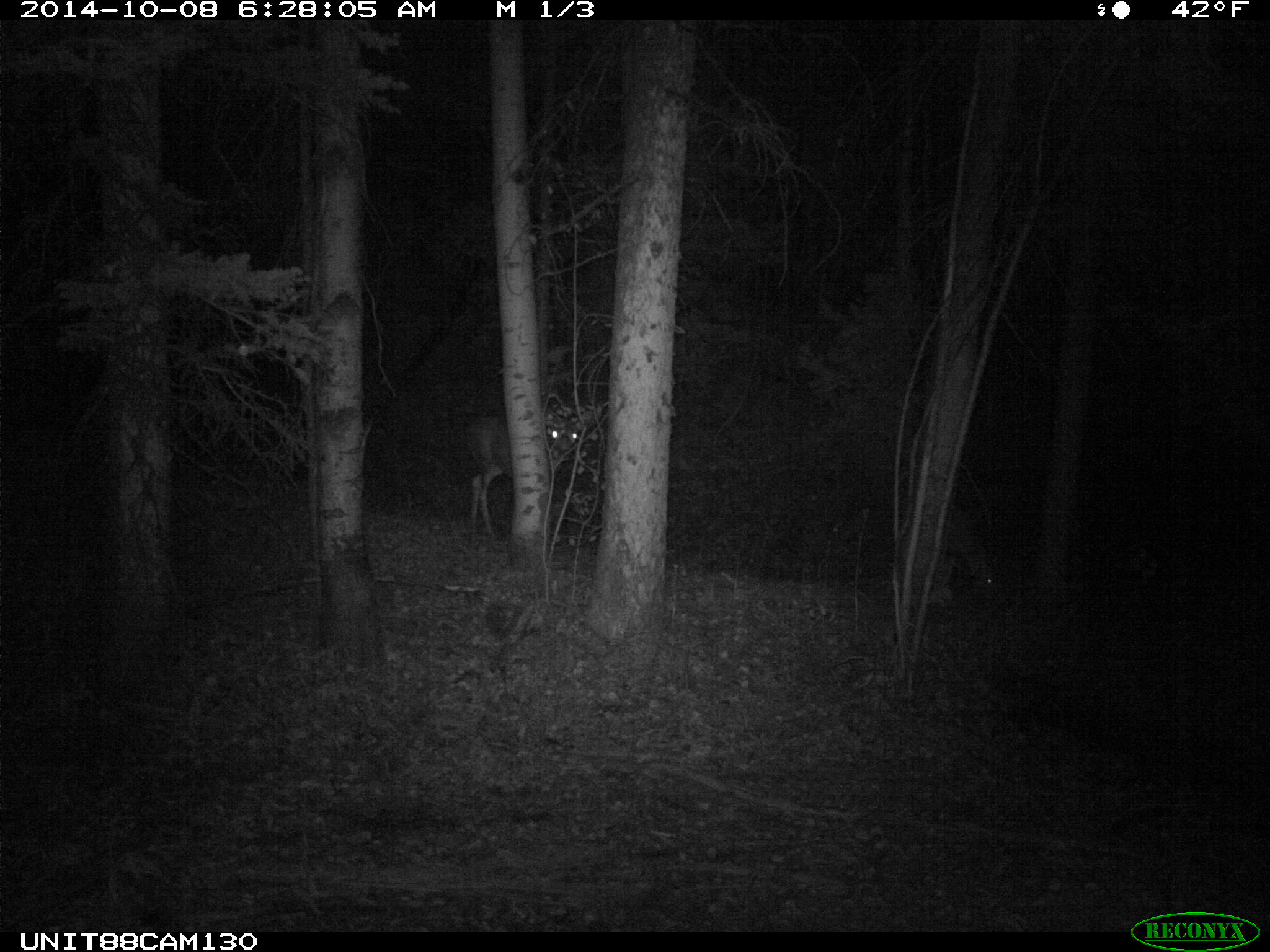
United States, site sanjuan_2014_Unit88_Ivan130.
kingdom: Animalia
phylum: Chordata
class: Mammalia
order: Artiodactyla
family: Cervidae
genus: Odocoileus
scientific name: Odocoileus hemionus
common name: mule deer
Odocoileus hemionus (mule deer).